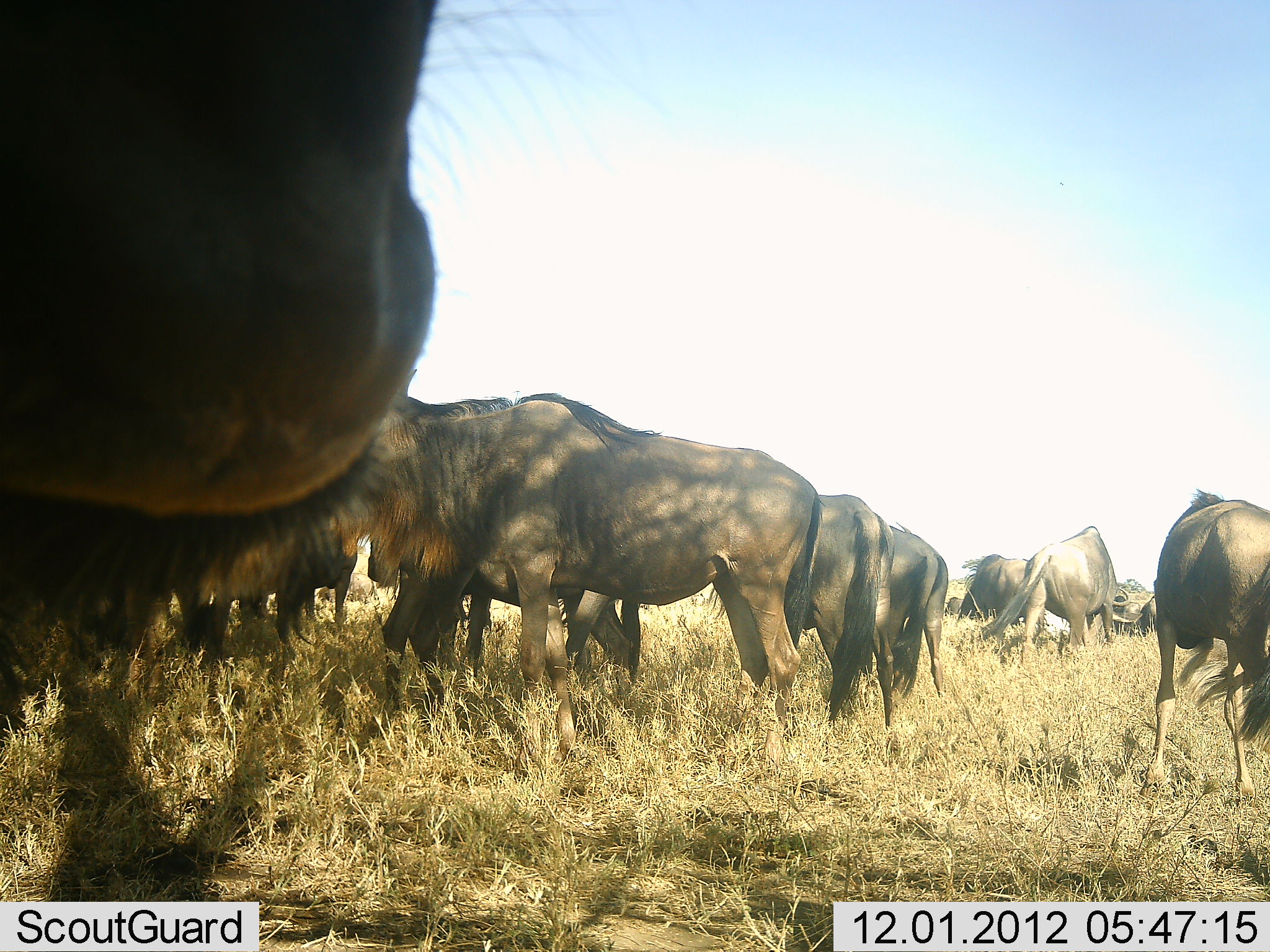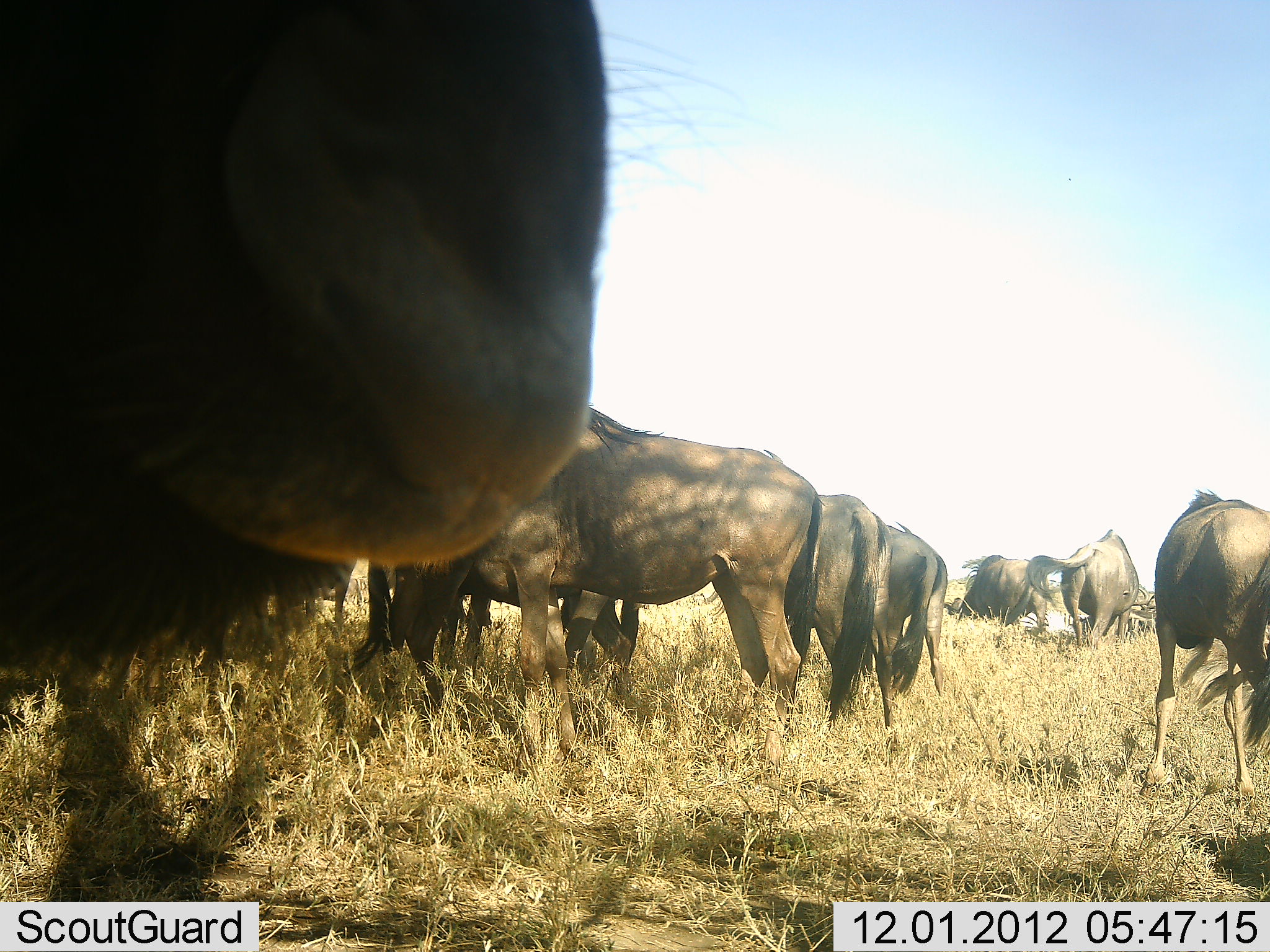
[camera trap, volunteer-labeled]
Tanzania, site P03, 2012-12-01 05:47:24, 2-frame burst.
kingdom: Animalia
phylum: Chordata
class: Mammalia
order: Artiodactyla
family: Bovidae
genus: Connochaetes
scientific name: Connochaetes taurinus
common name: blue wildebeest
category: wildebeest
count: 11-50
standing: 80%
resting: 0%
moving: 10%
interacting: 10%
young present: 0%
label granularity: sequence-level